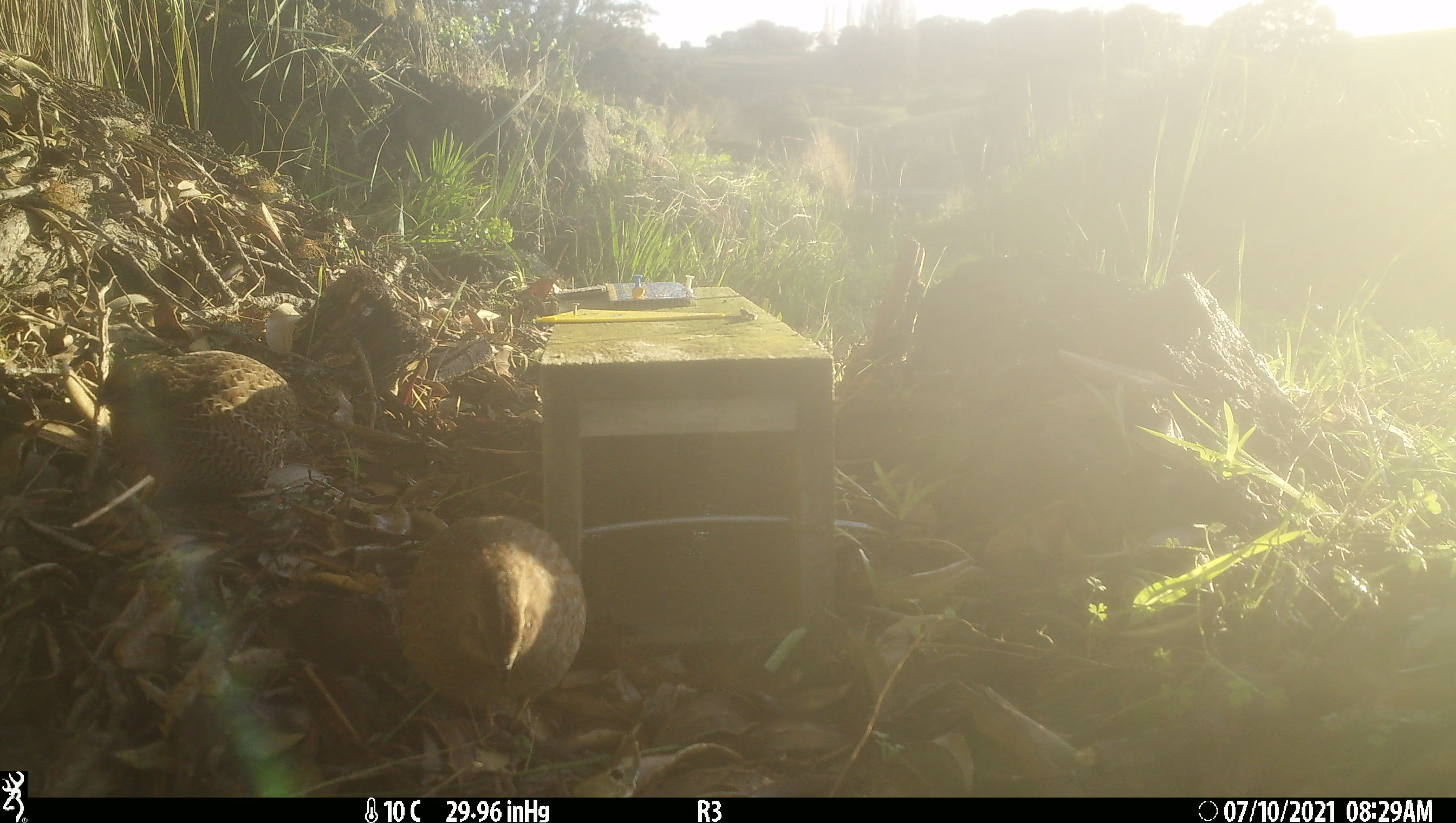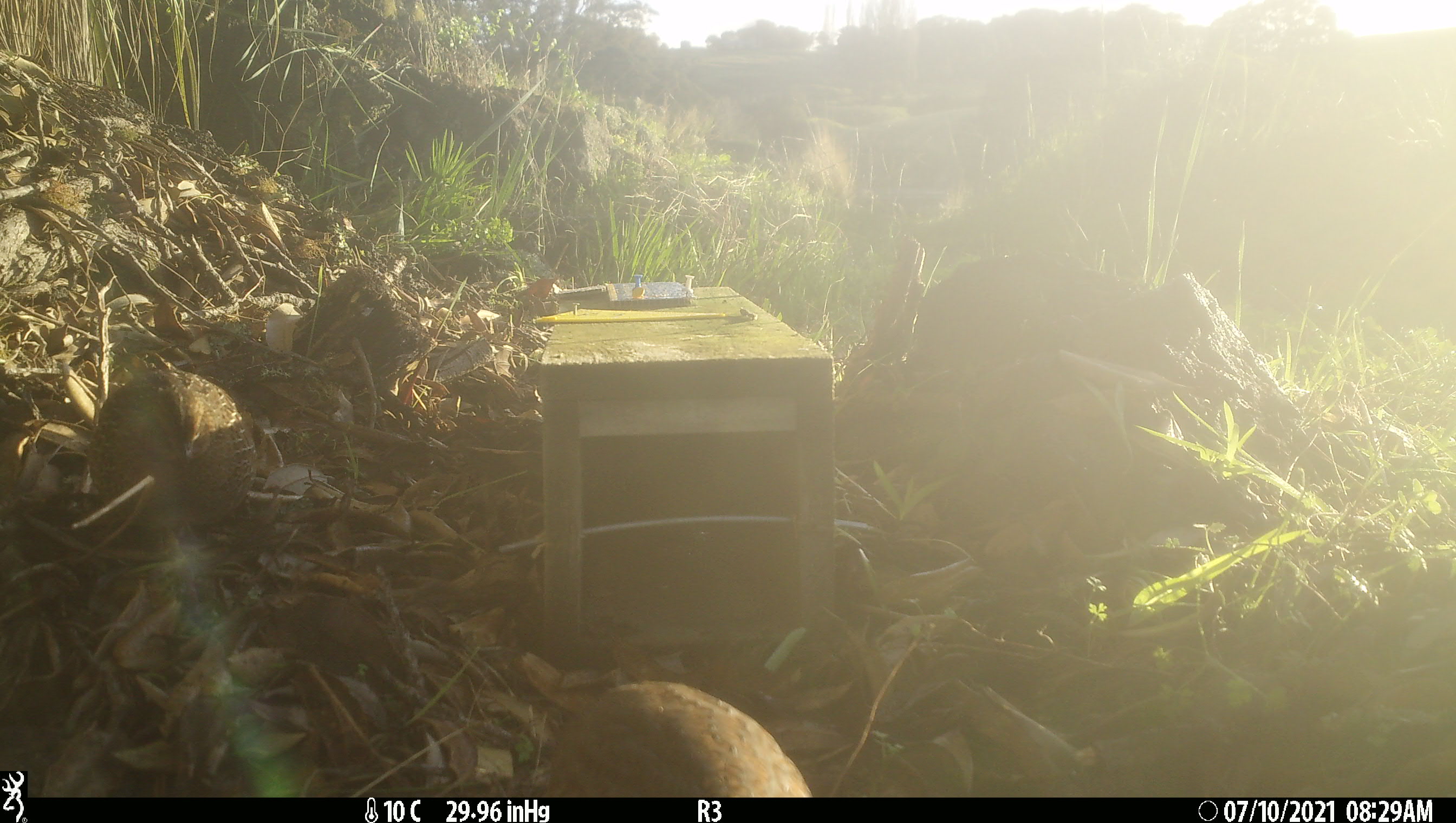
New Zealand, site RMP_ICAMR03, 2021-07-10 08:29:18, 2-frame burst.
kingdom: Animalia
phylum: Chordata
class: Aves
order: Galliformes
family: Phasianidae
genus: Synoicus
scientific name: Synoicus ypsilophorus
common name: brown quail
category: quail brown